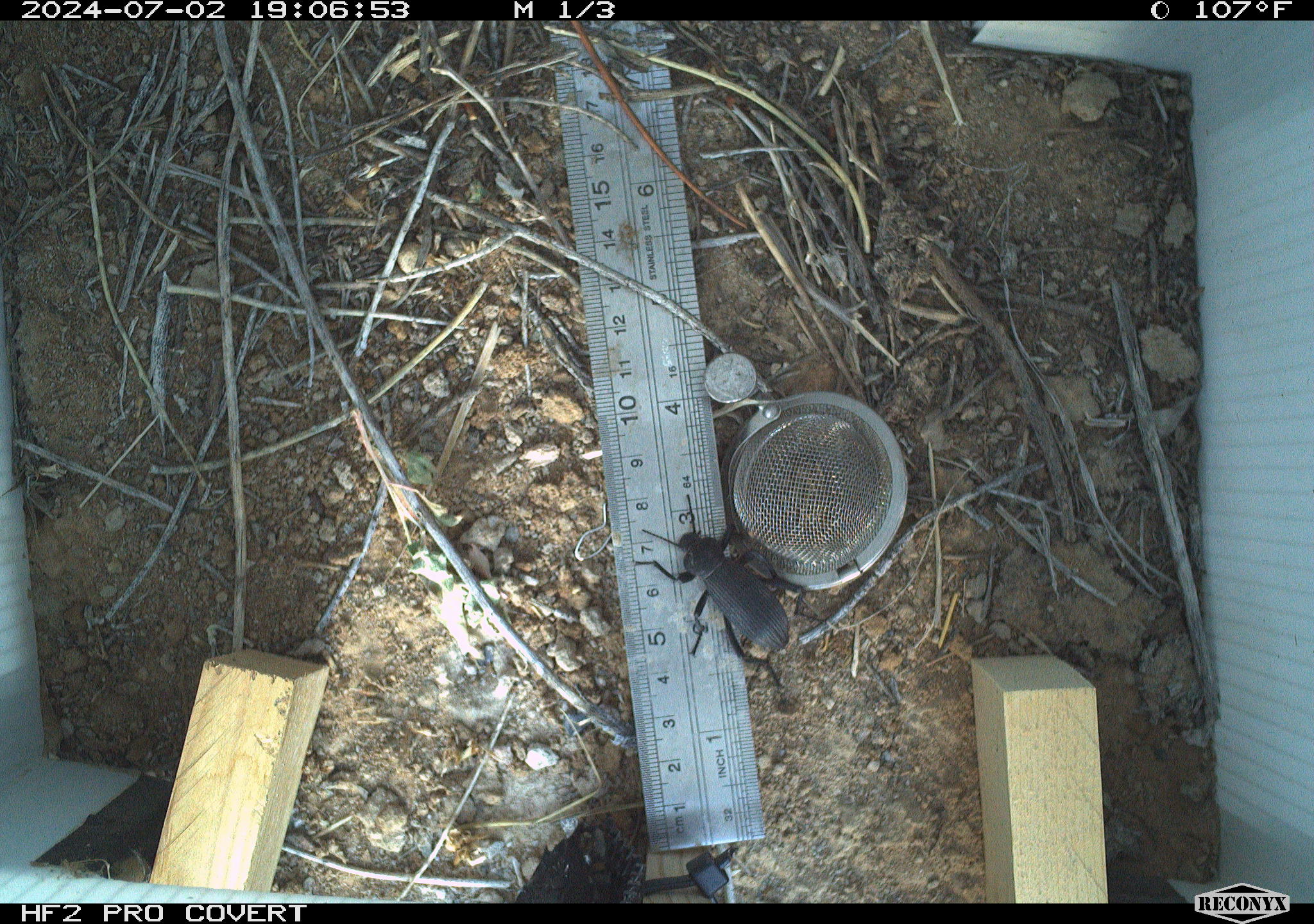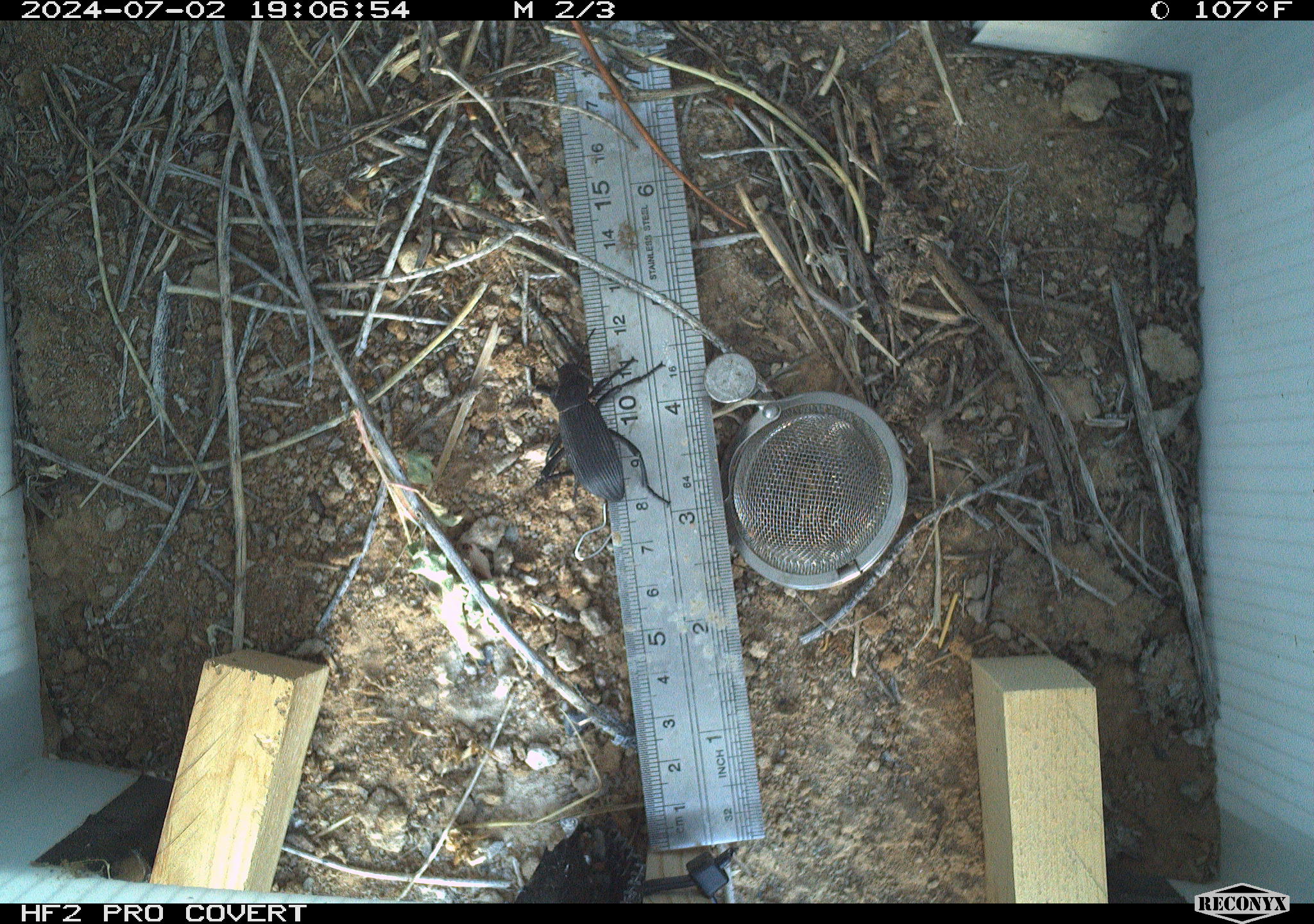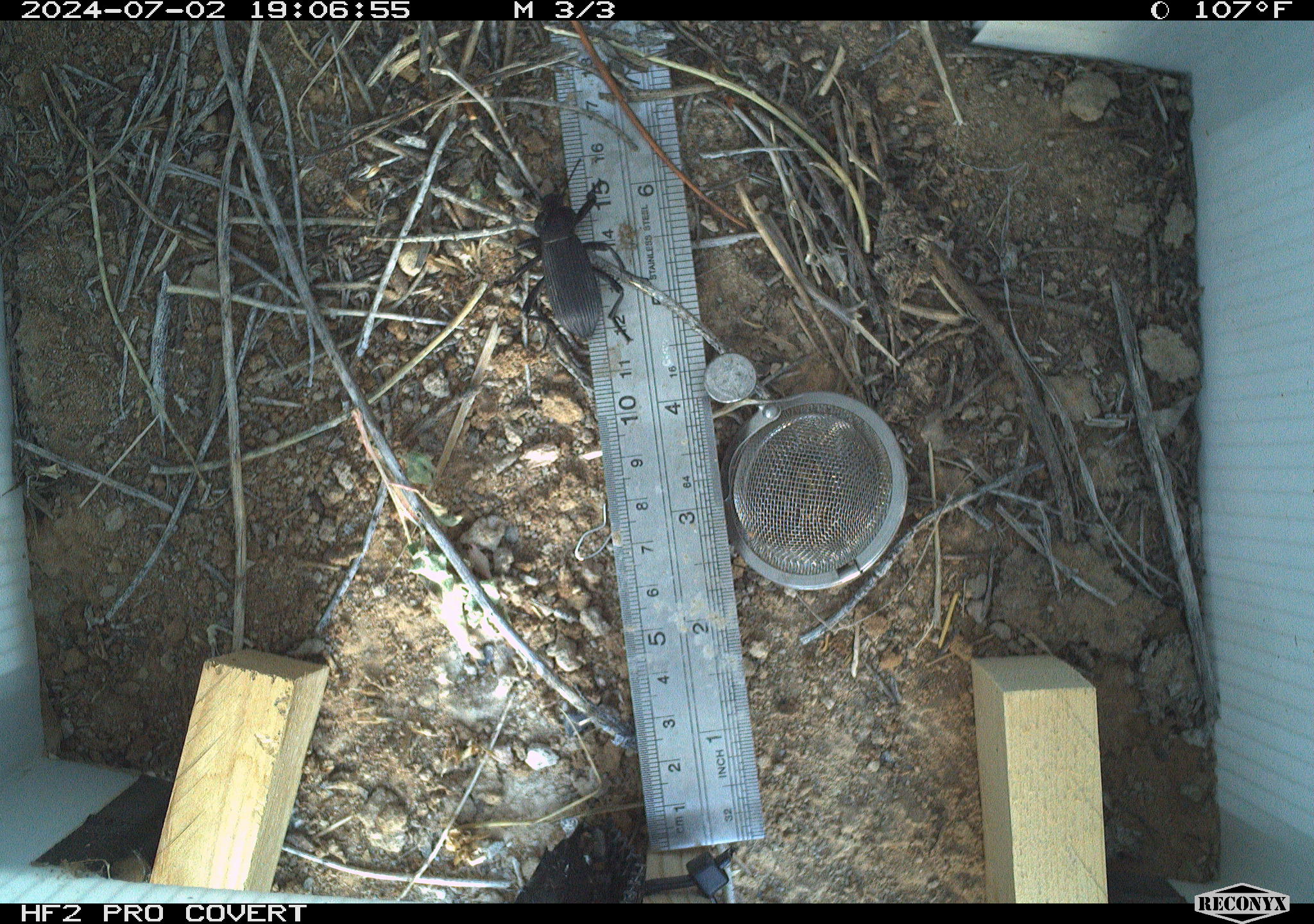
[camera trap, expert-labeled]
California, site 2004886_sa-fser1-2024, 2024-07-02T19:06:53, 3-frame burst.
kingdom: Animalia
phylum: Arthropoda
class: Insecta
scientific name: Insecta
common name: insect